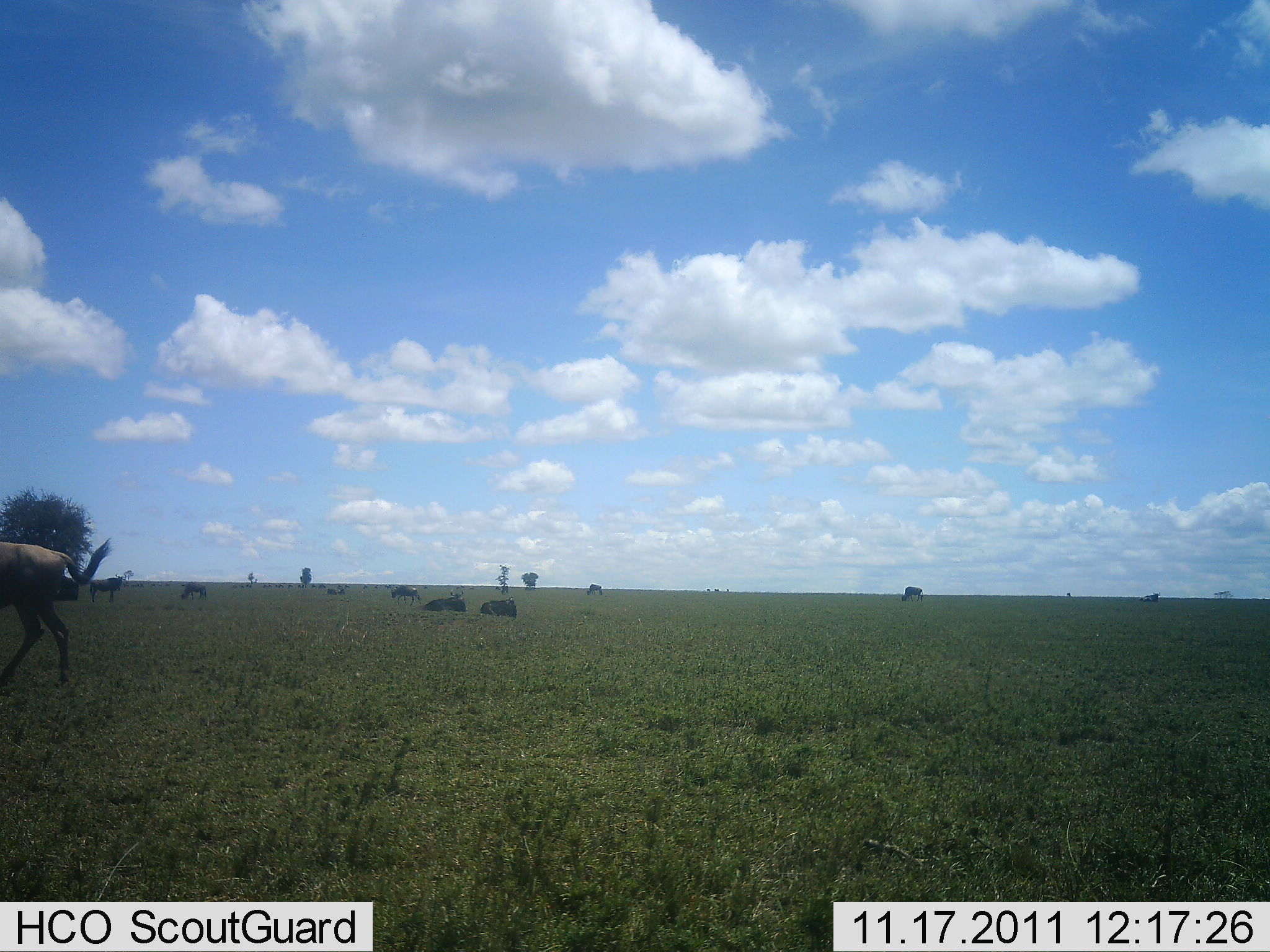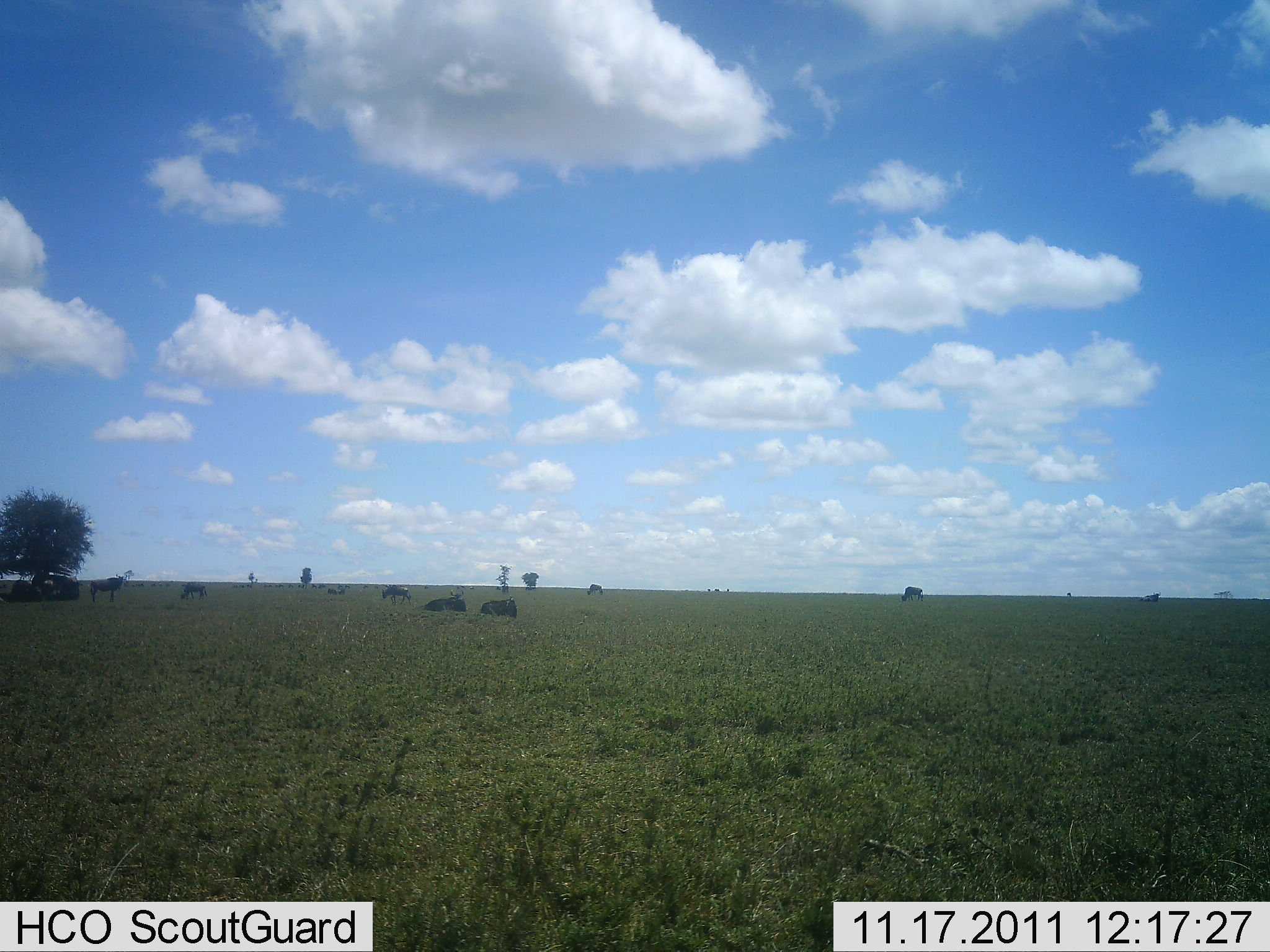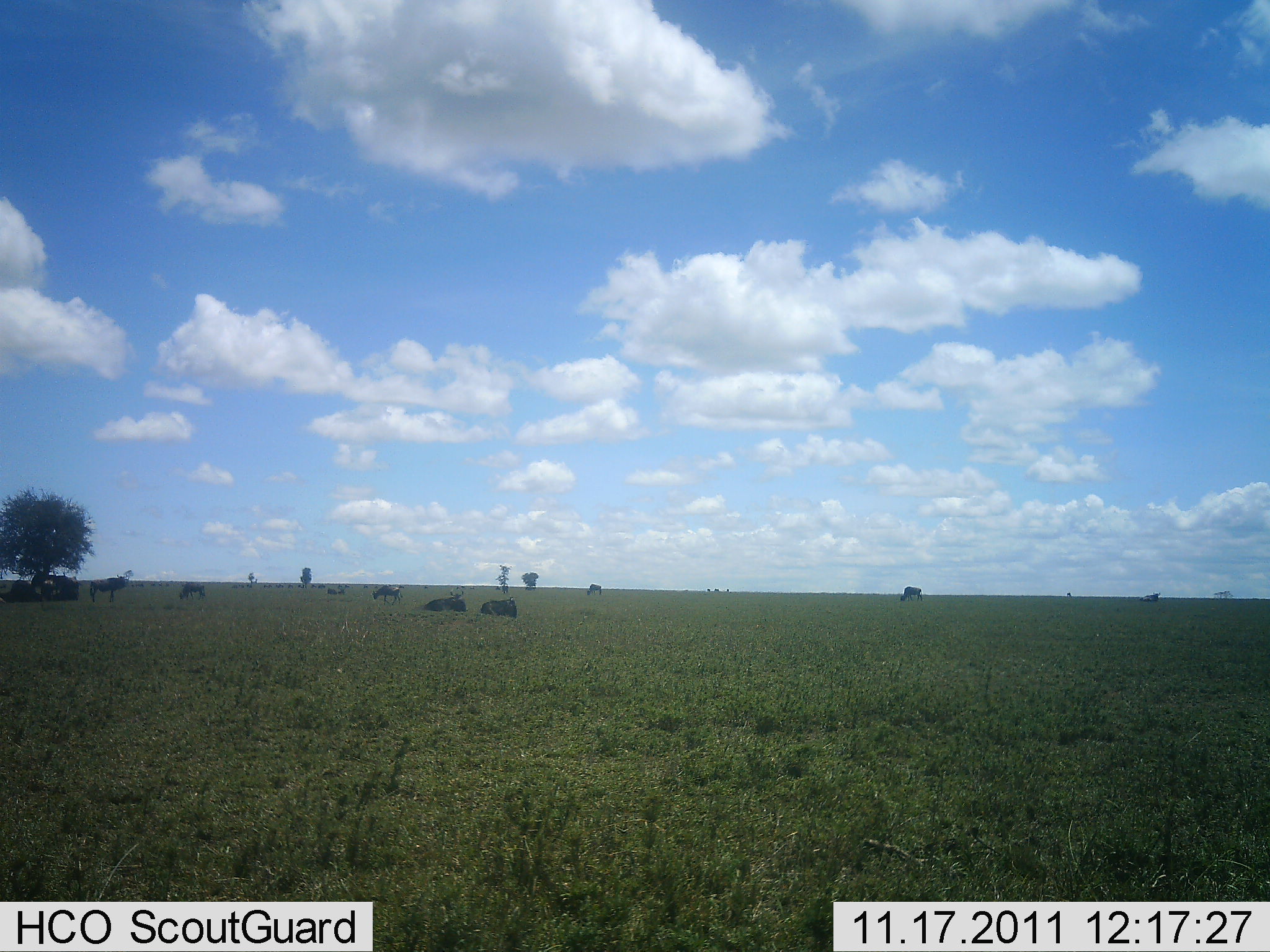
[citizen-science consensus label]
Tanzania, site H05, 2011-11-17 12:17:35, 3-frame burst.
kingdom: Animalia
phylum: Chordata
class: Mammalia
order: Artiodactyla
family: Bovidae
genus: Connochaetes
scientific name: Connochaetes taurinus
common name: blue wildebeest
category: wildebeest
Wildebeest (blue wildebeest) (Connochaetes taurinus), count 8. Behavior (volunteer vote fractions): standing 38%, resting 77%, moving 46%, interacting 0%. Young present (vote fraction): 0%. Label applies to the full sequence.